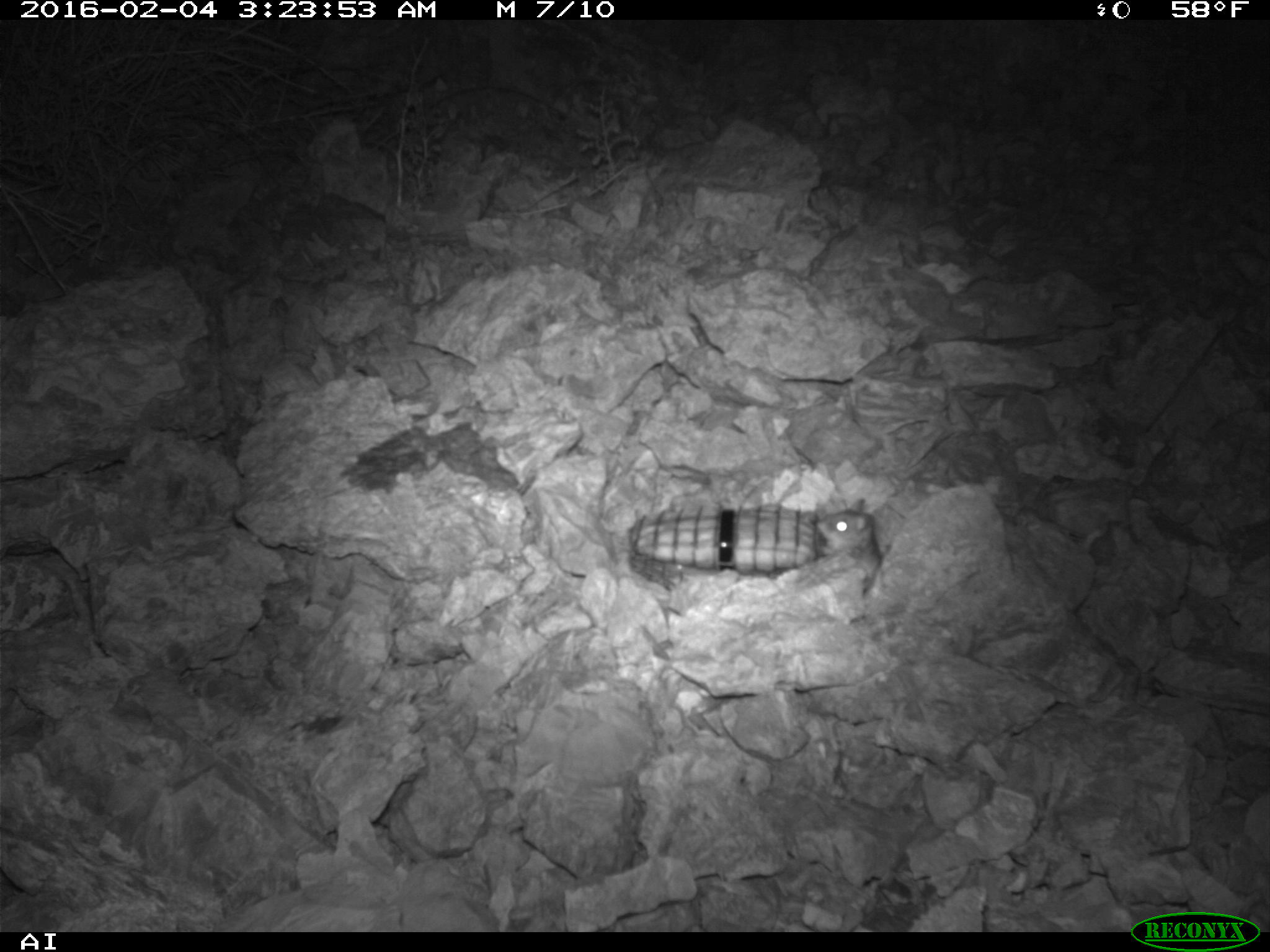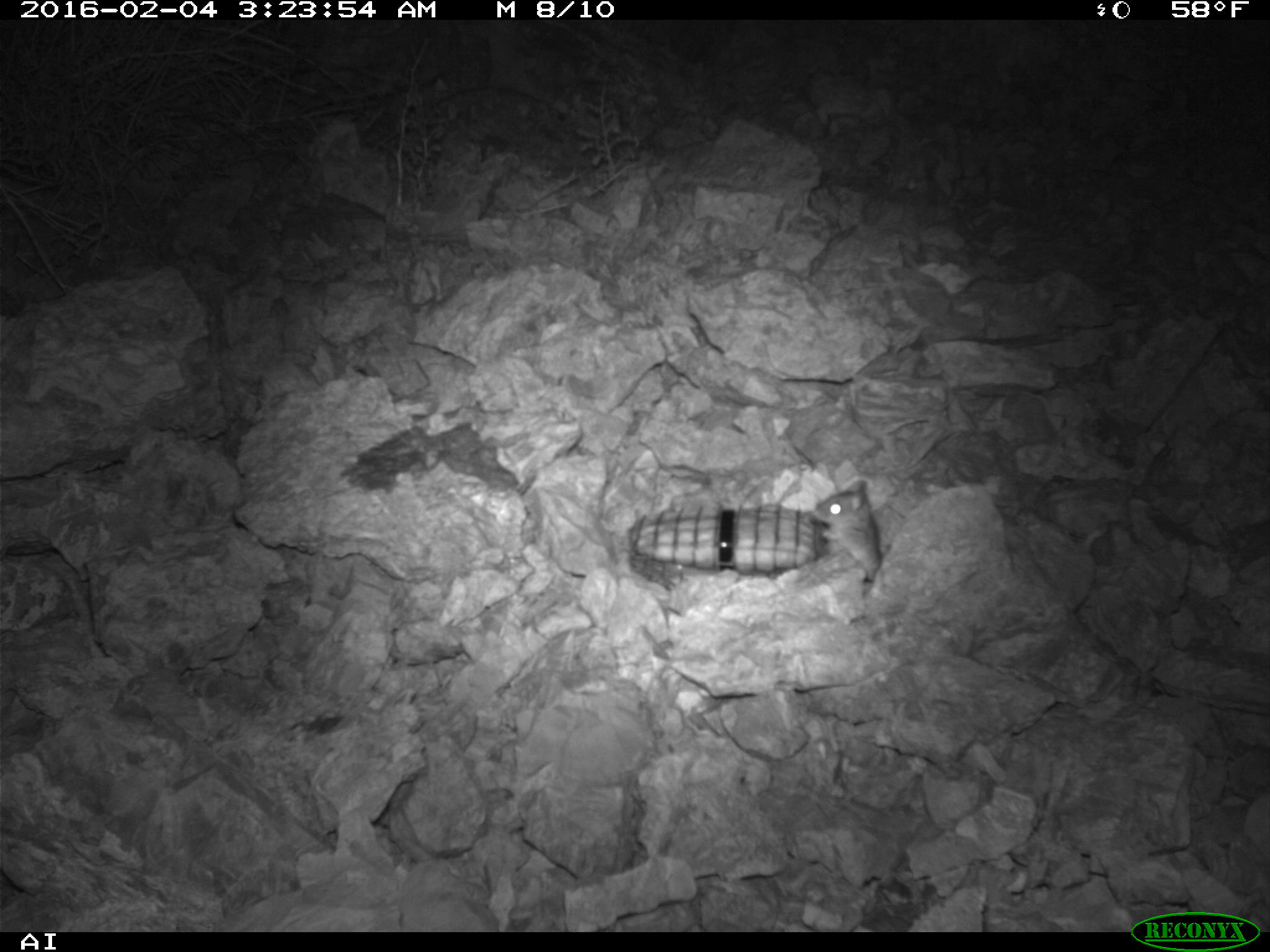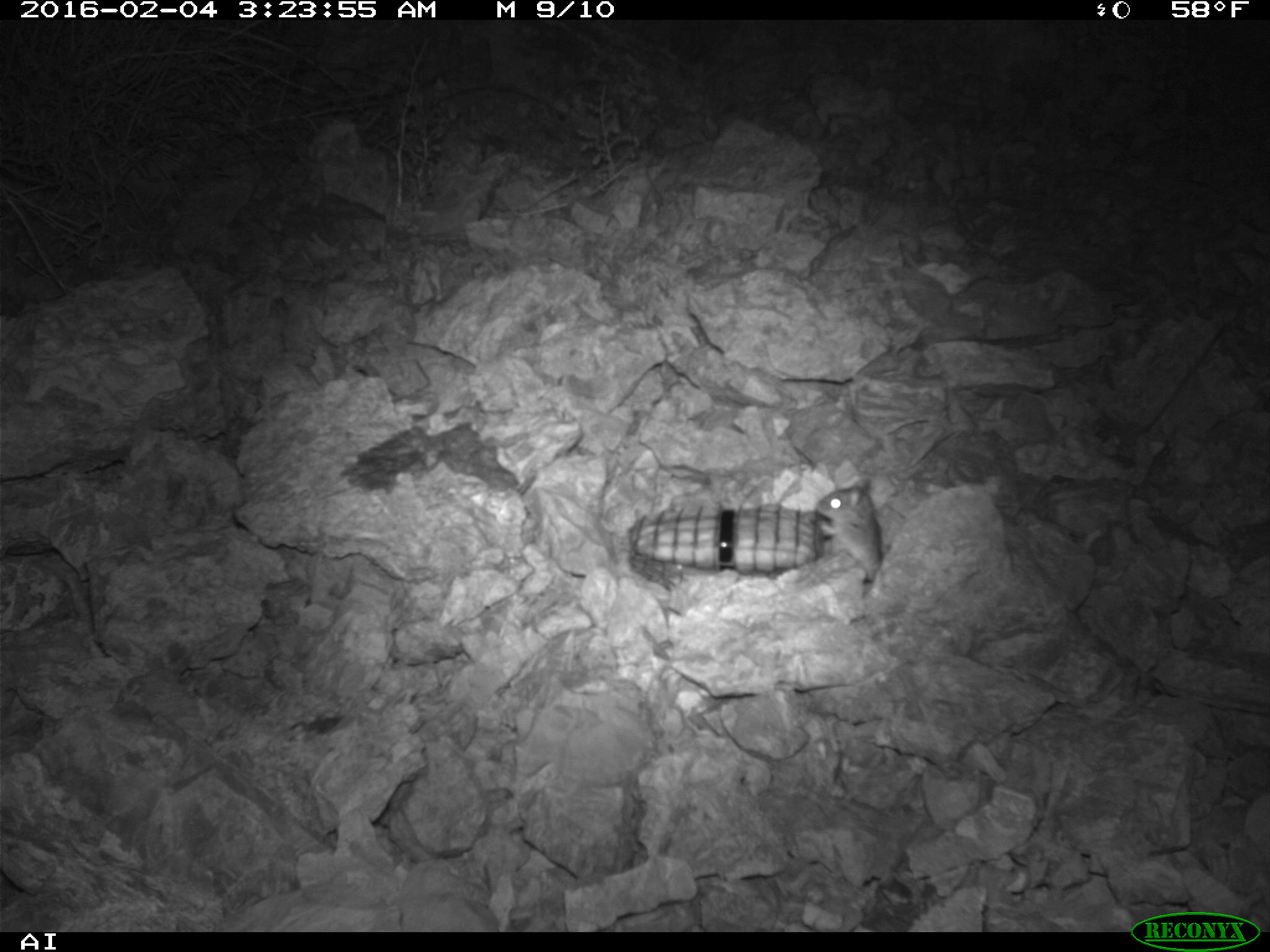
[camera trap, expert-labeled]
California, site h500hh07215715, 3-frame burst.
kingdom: Animalia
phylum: Chordata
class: Mammalia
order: Rodentia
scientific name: Rodentia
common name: rodent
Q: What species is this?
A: Rodent (Rodentia).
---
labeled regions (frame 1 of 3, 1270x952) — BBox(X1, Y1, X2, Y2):
rodent: BBox(816, 508, 881, 583)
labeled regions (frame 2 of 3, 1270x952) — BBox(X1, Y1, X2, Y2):
rodent: BBox(812, 478, 883, 583)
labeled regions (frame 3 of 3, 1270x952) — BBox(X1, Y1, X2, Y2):
rodent: BBox(814, 478, 881, 586)